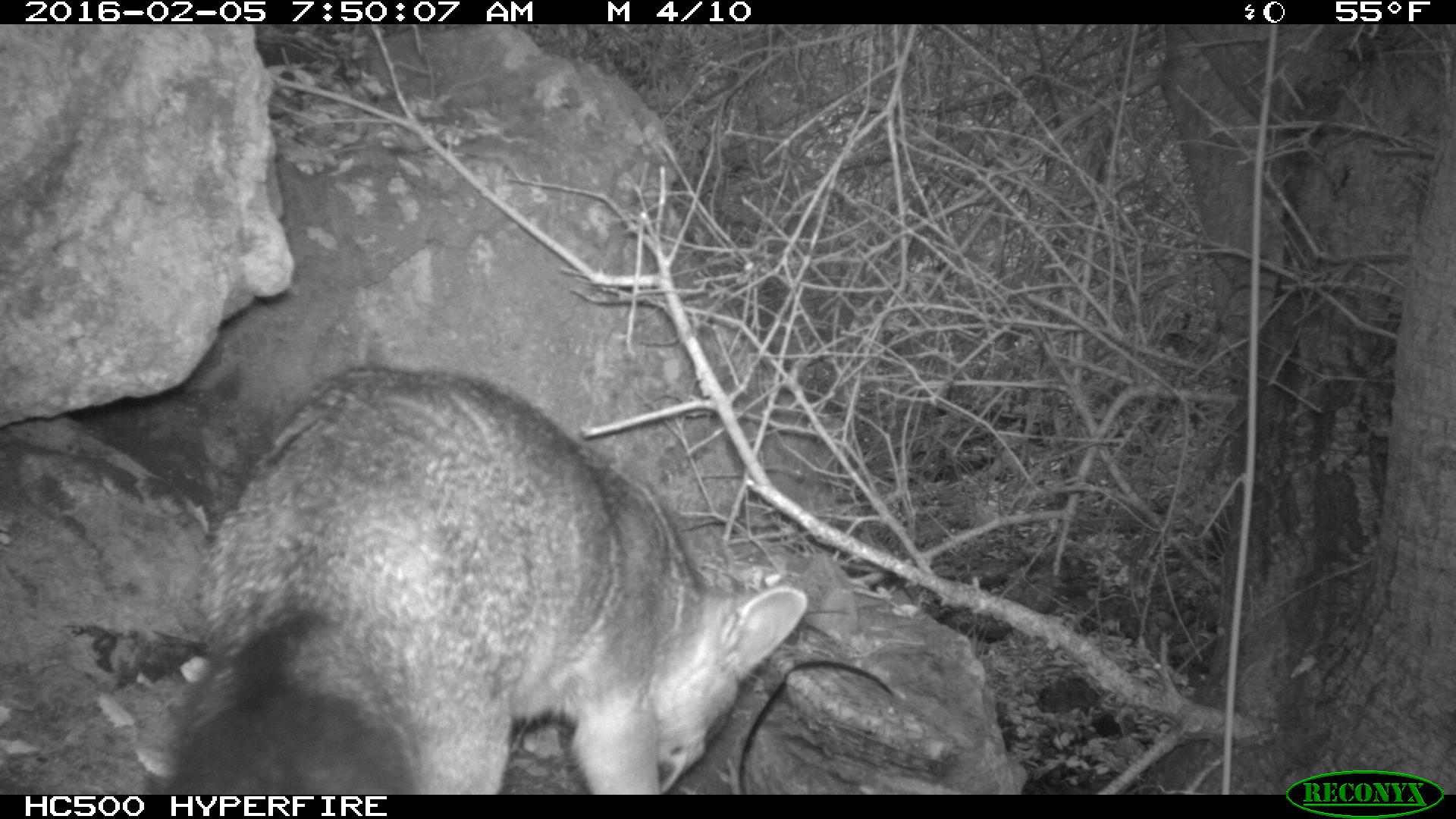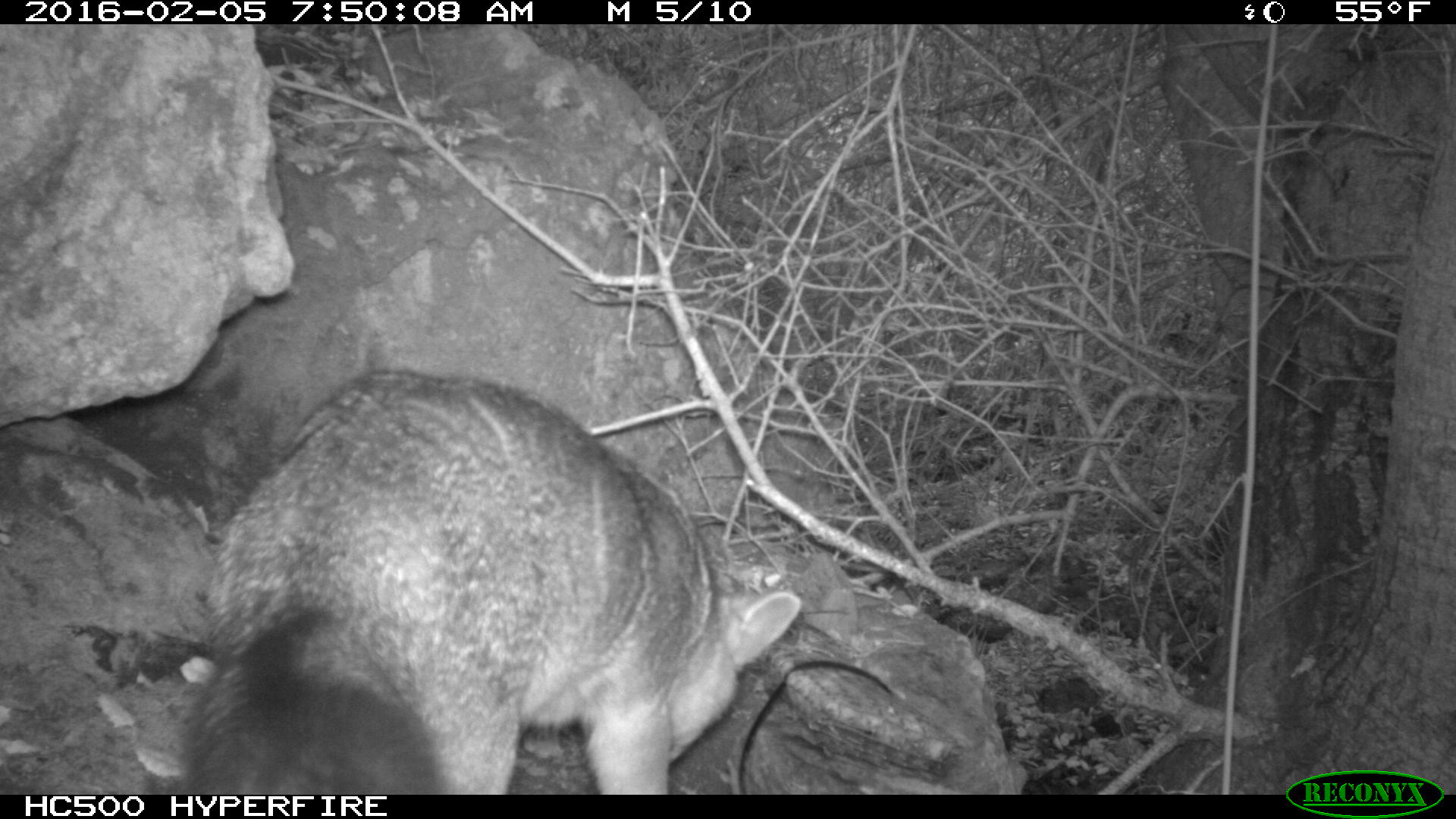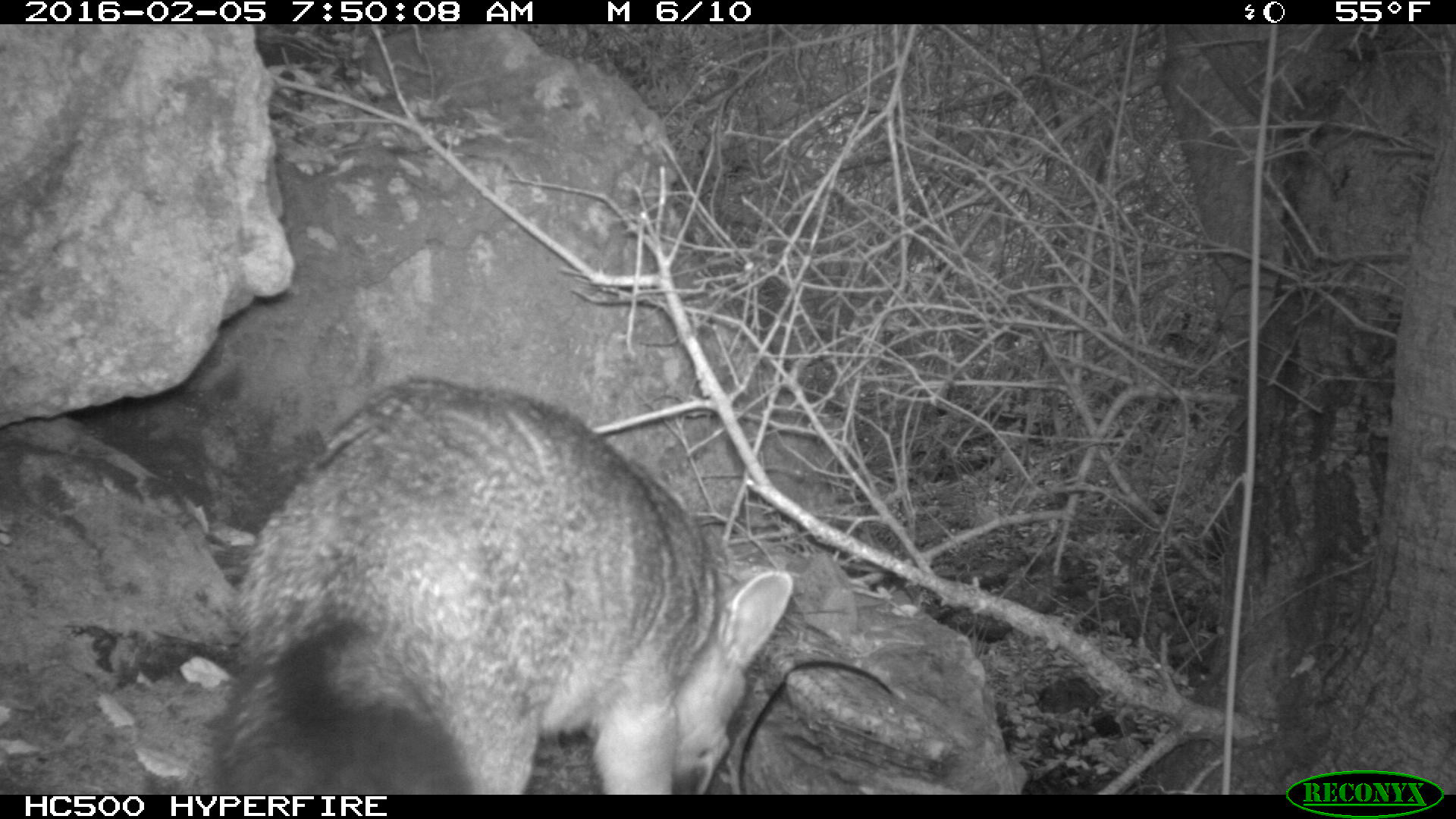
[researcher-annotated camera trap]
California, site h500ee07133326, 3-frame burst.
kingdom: Animalia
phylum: Chordata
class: Mammalia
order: Carnivora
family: Canidae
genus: Urocyon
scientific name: Urocyon littoralis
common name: island fox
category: fox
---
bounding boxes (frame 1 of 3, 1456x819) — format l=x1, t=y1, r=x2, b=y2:
fox: l=168, t=366, r=810, b=799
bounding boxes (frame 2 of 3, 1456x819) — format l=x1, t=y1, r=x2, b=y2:
fox: l=179, t=370, r=801, b=793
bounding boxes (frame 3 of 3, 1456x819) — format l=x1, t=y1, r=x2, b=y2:
fox: l=214, t=377, r=792, b=799